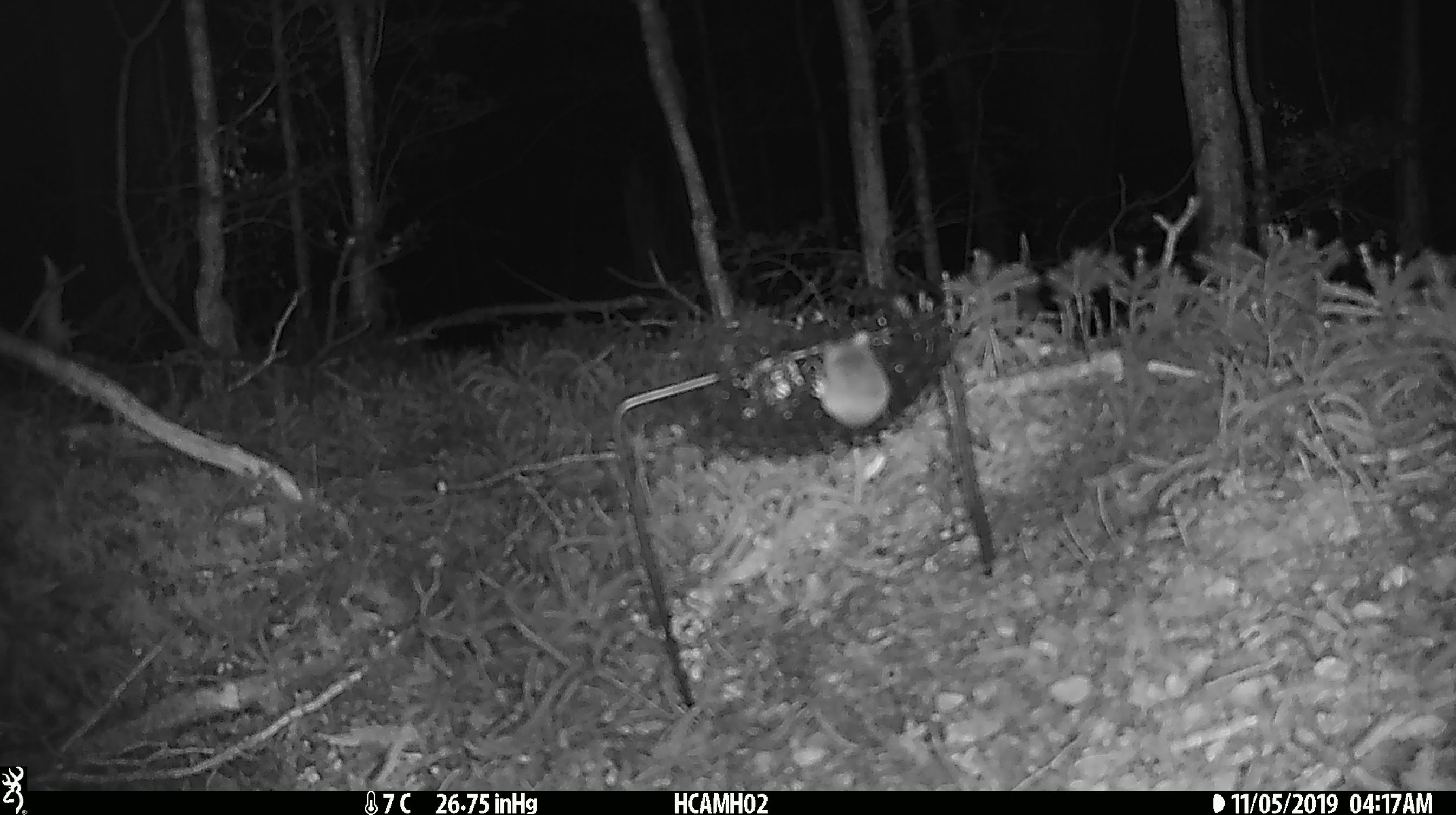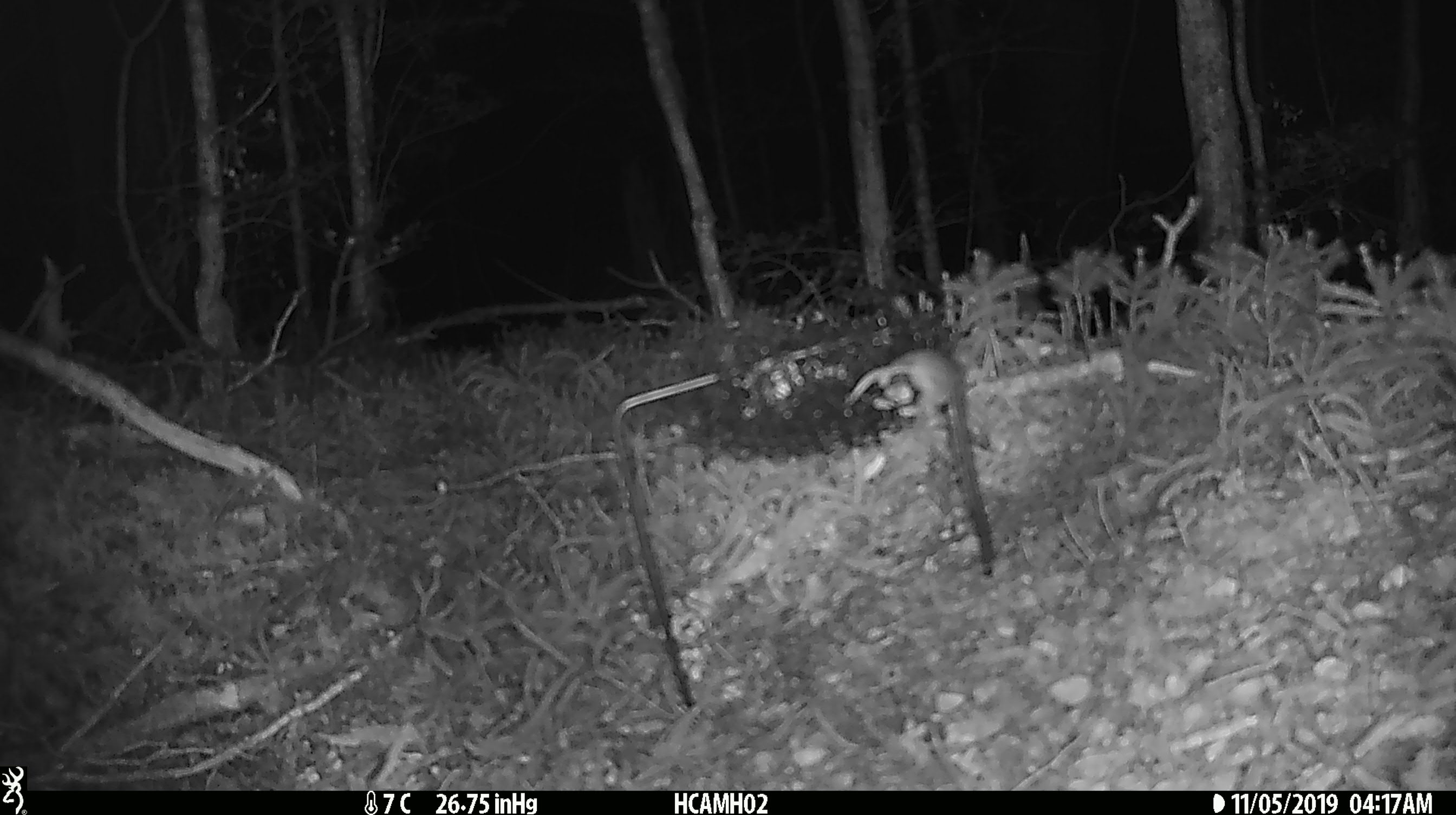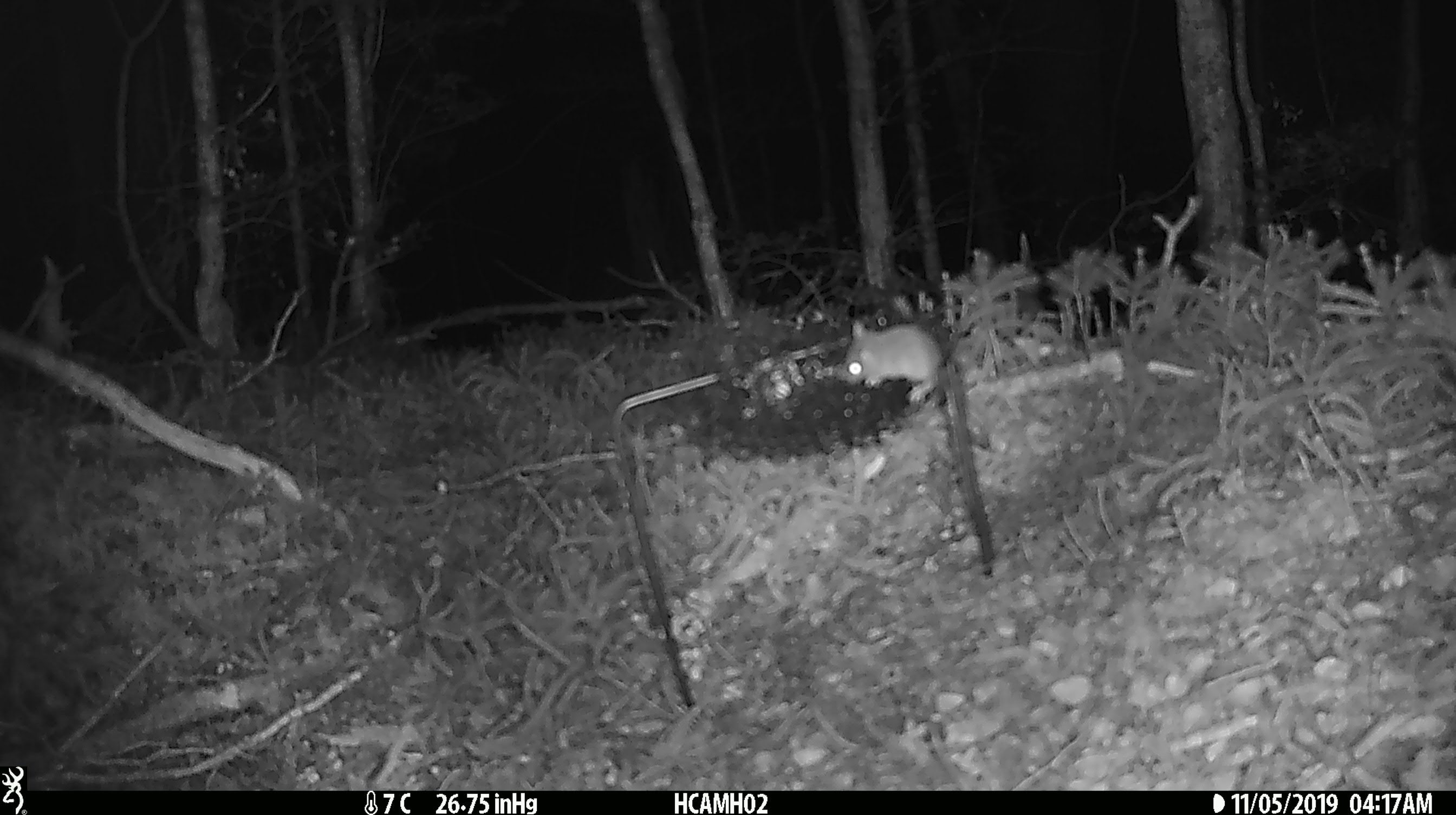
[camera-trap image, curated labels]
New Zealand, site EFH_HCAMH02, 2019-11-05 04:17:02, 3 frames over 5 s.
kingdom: Animalia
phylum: Chordata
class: Mammalia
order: Rodentia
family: Muridae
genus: Mus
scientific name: Mus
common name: mouse